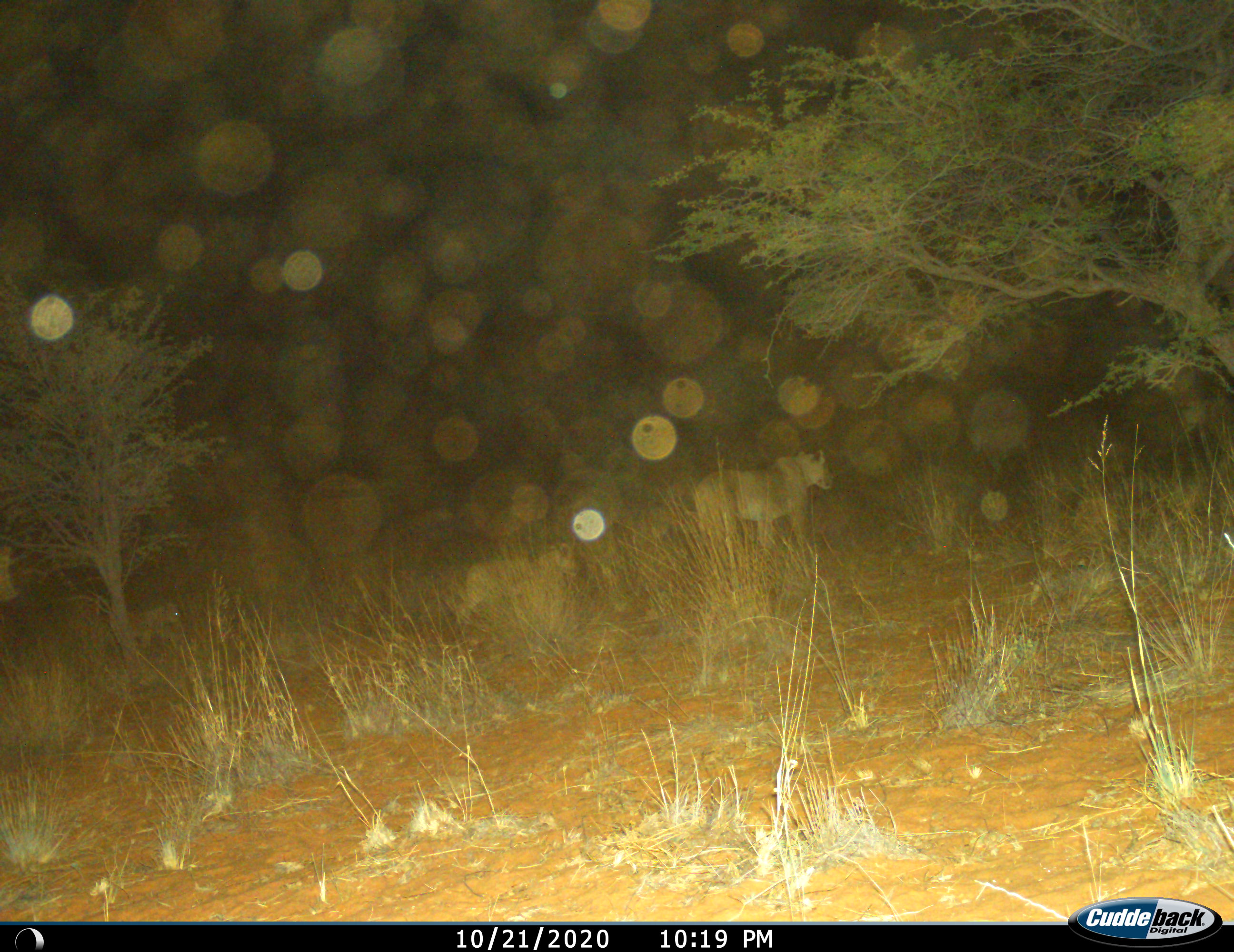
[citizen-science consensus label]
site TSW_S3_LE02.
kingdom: Animalia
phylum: Chordata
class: Mammalia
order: Carnivora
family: Felidae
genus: Panthera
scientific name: Panthera leo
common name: lion female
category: lionfemale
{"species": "lionfemale (lion female) (Panthera leo)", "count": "1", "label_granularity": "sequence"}